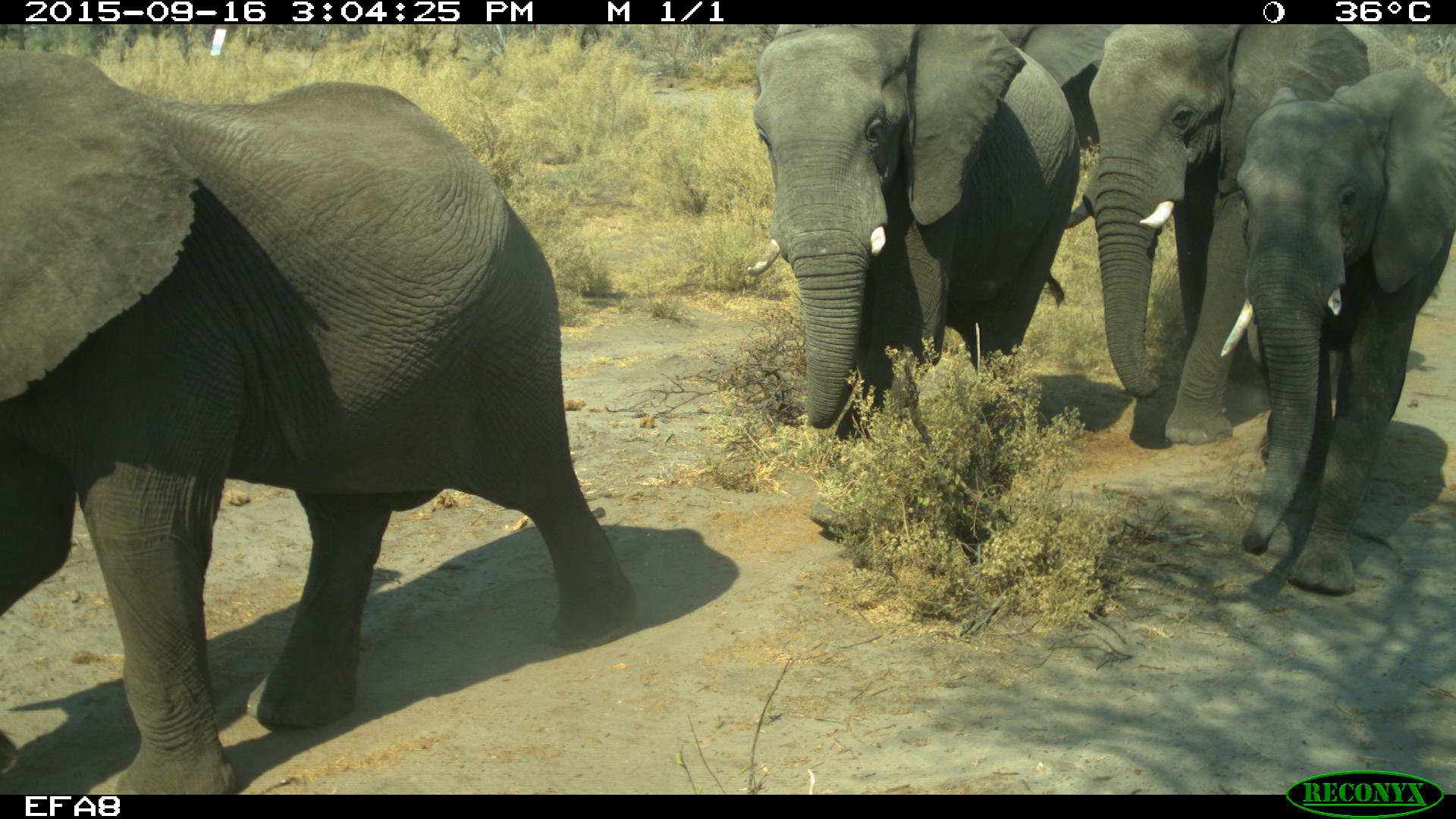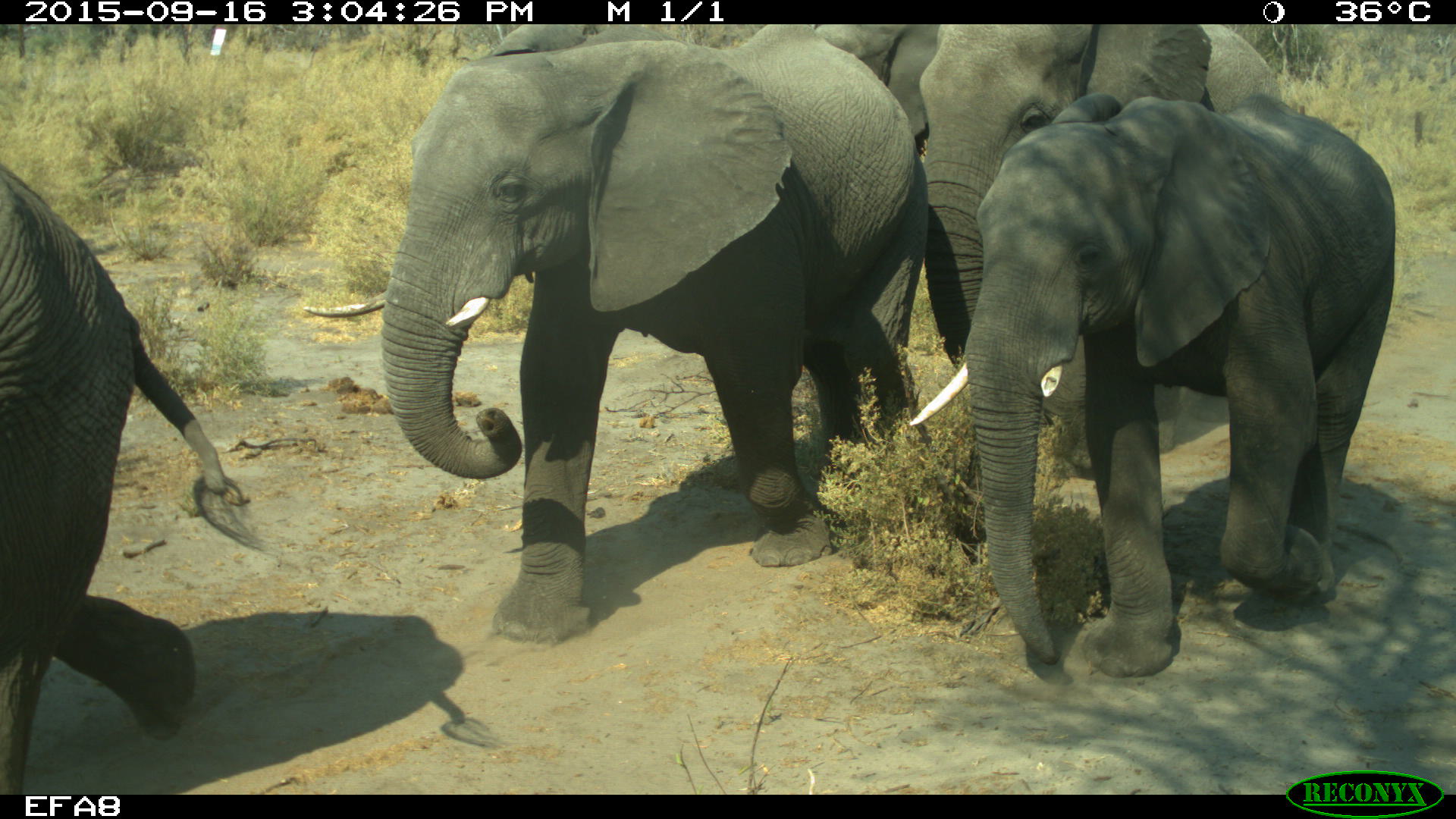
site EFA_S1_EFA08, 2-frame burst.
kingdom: Animalia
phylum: Chordata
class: Mammalia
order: Proboscidea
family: Elephantidae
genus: Loxodonta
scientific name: Loxodonta africana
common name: african bush elephant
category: elephant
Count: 5.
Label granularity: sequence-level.